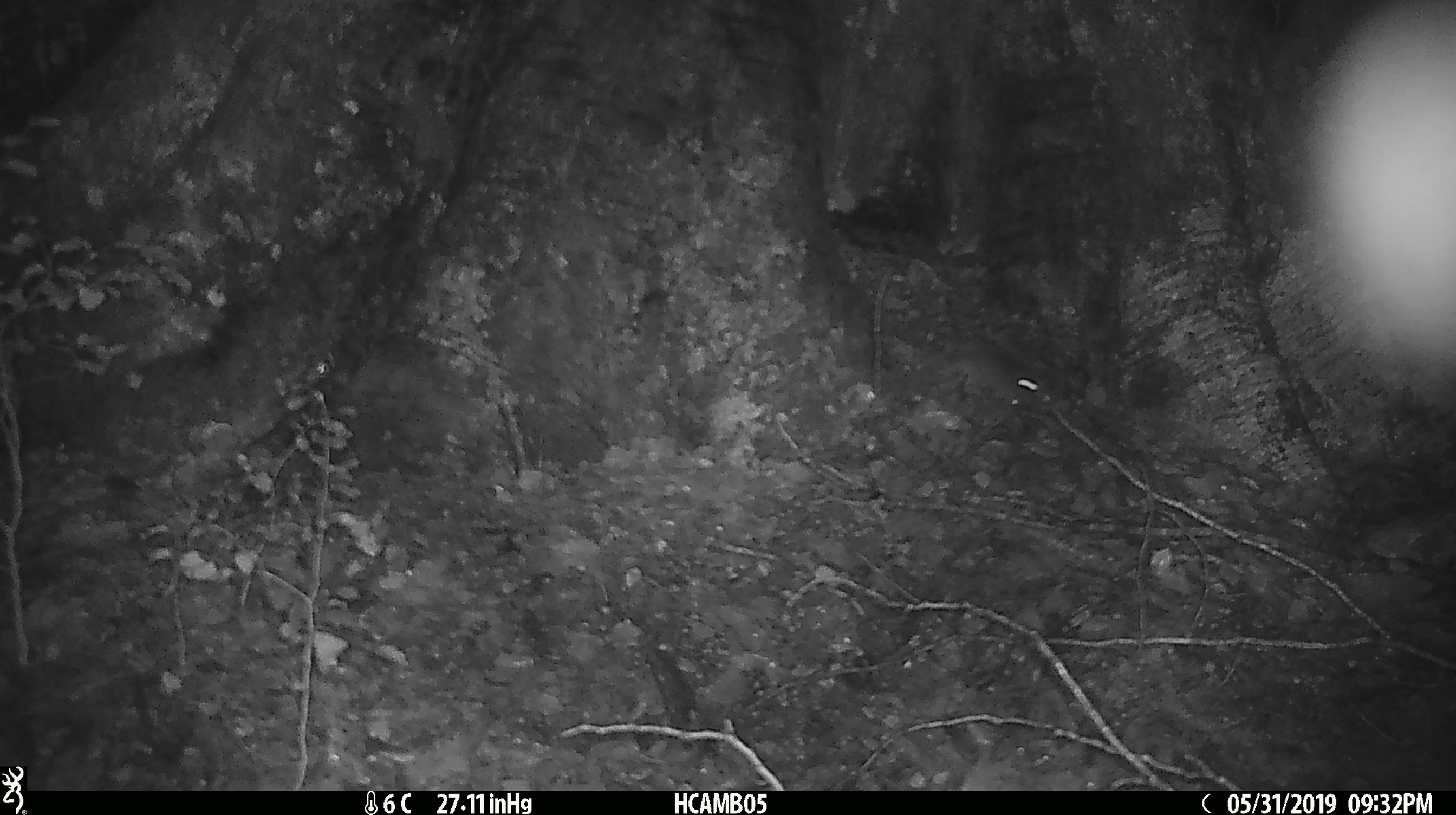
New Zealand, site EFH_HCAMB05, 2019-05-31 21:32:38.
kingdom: Animalia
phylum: Chordata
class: Mammalia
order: Rodentia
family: Muridae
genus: Mus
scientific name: Mus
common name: mouse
Mouse (Mus).